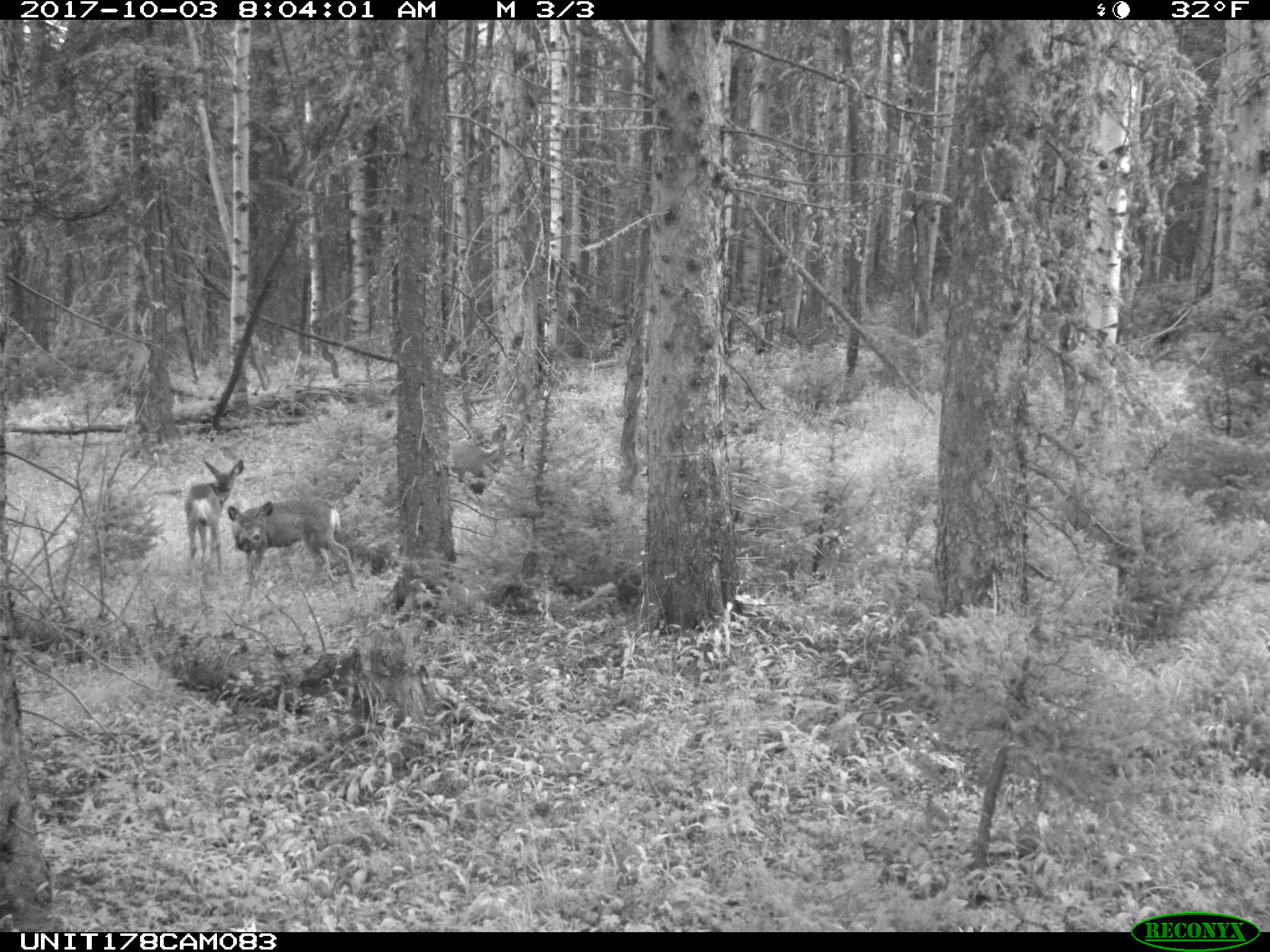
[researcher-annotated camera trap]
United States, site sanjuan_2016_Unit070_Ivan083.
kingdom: Animalia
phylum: Chordata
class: Mammalia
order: Artiodactyla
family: Cervidae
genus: Odocoileus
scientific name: Odocoileus hemionus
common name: mule deer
Odocoileus hemionus (mule deer).